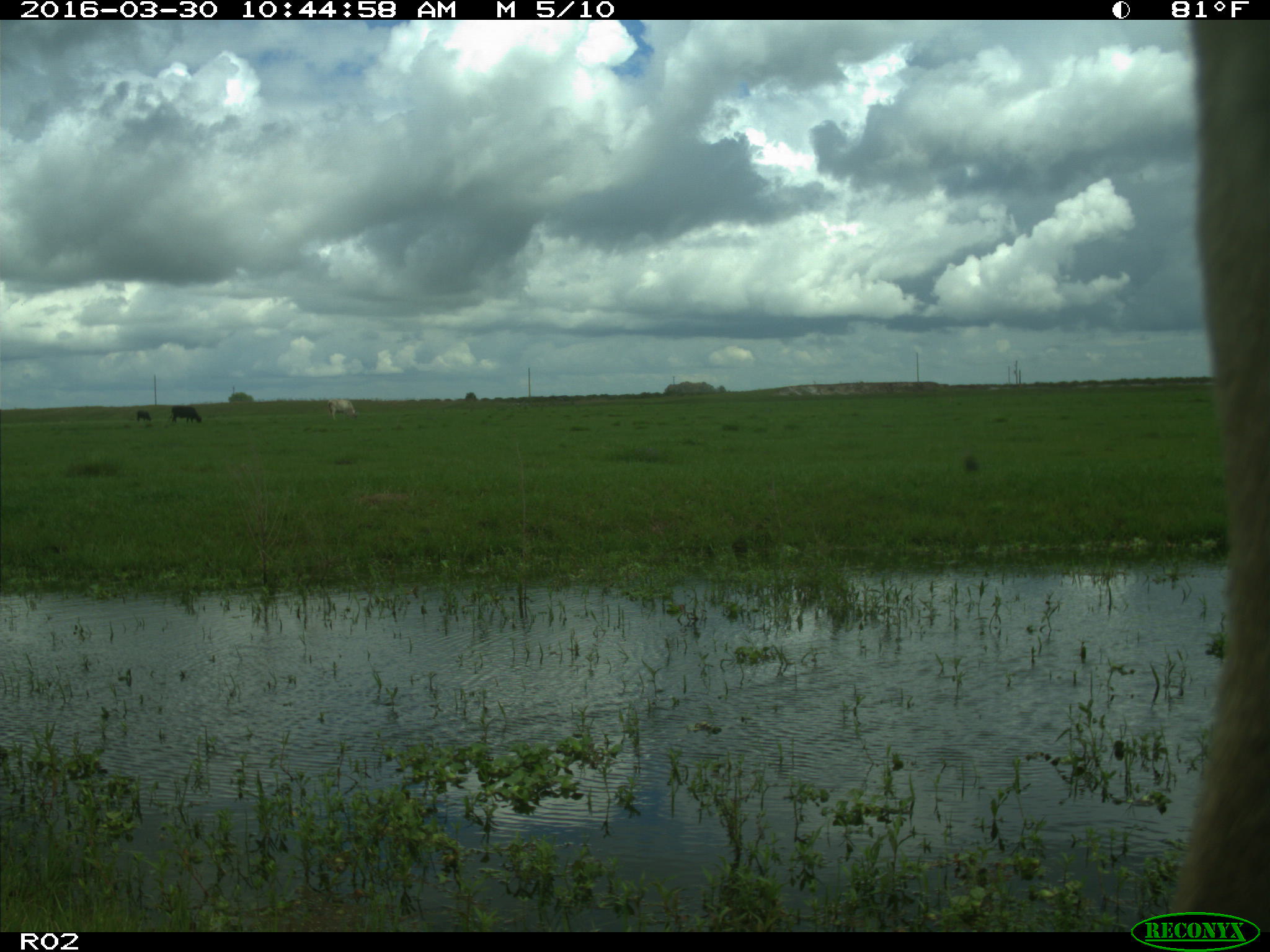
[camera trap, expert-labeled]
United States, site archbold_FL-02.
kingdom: Animalia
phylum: Chordata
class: Mammalia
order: Artiodactyla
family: Bovidae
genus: Bos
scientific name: Bos taurus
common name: domestic cow